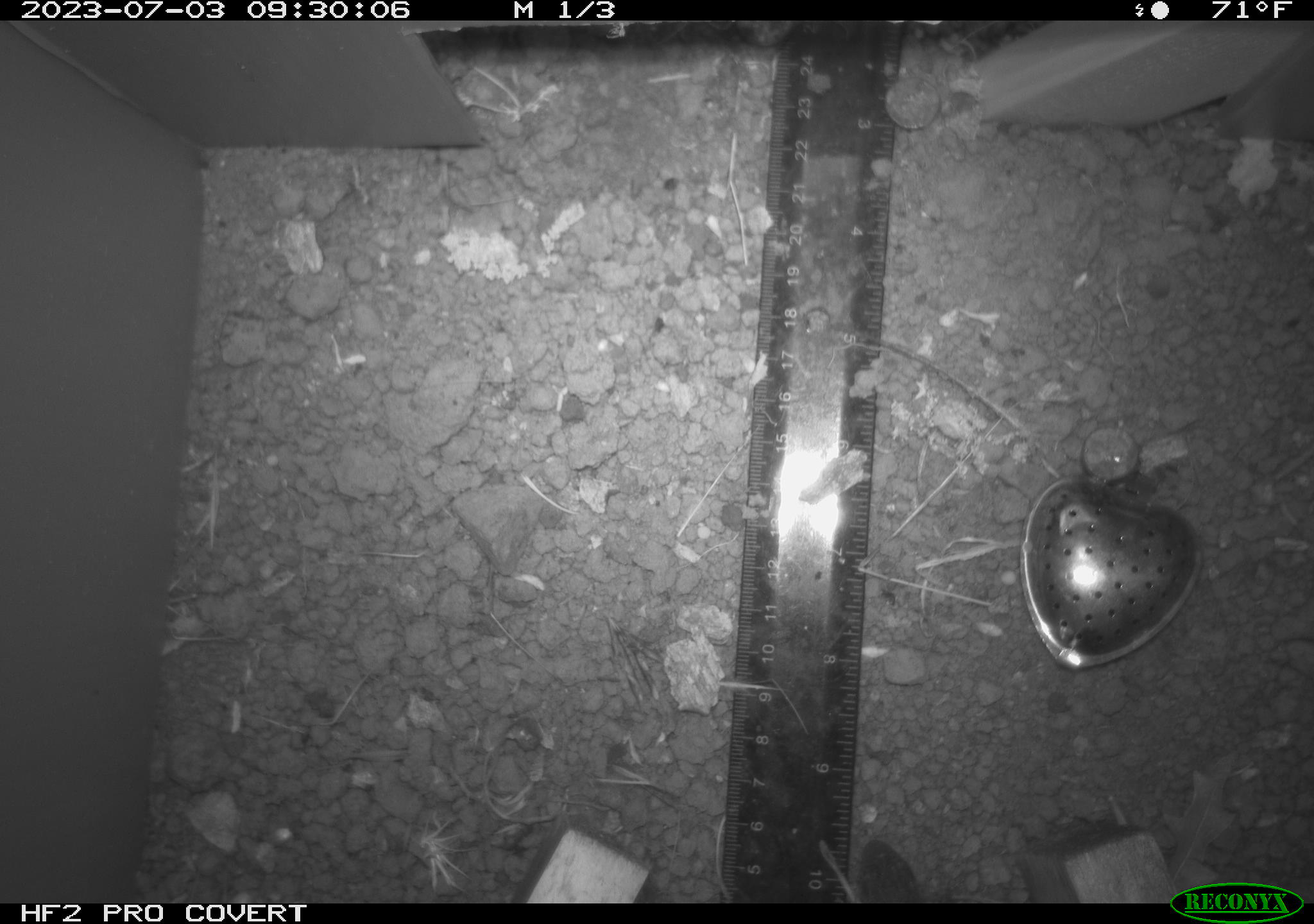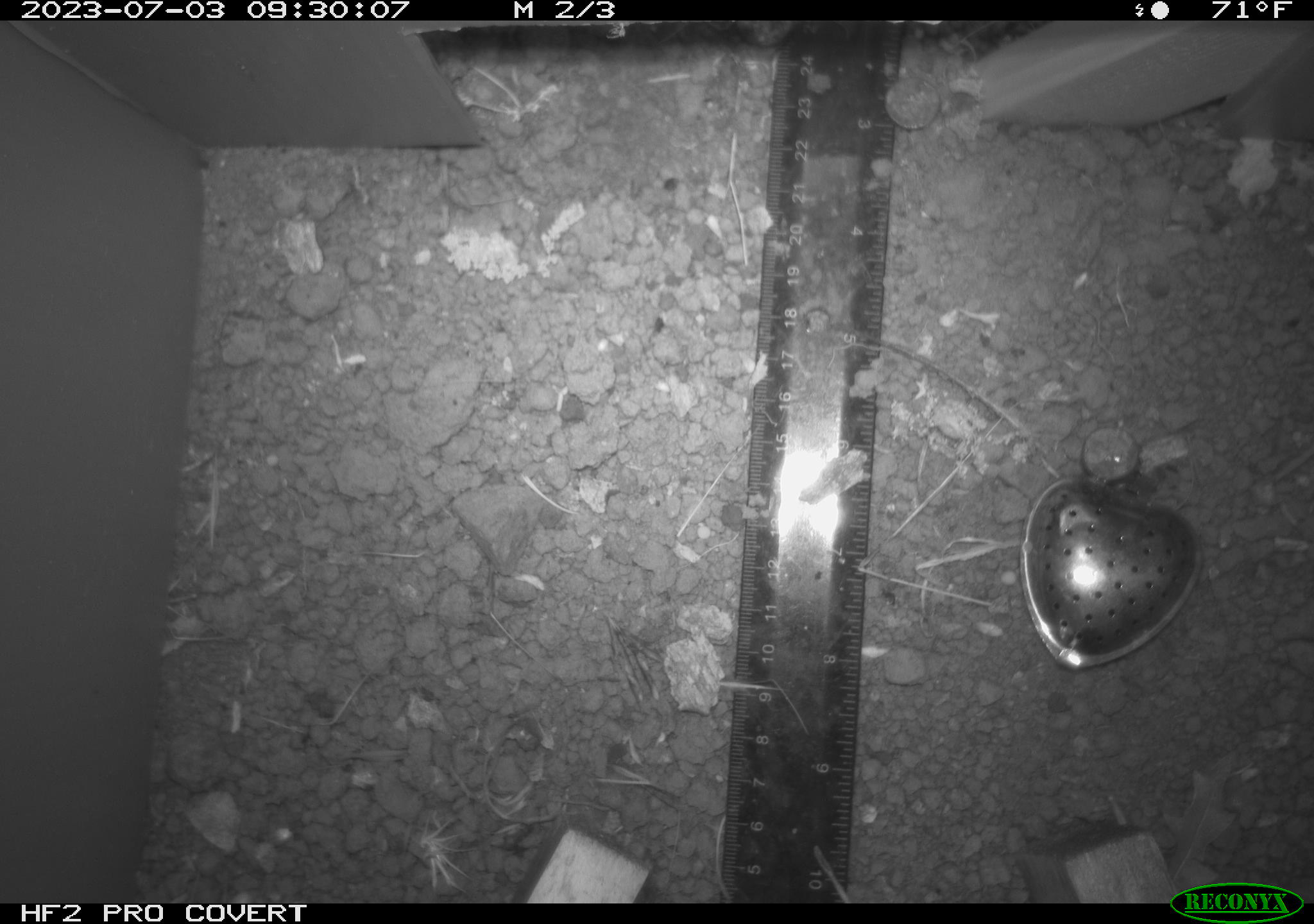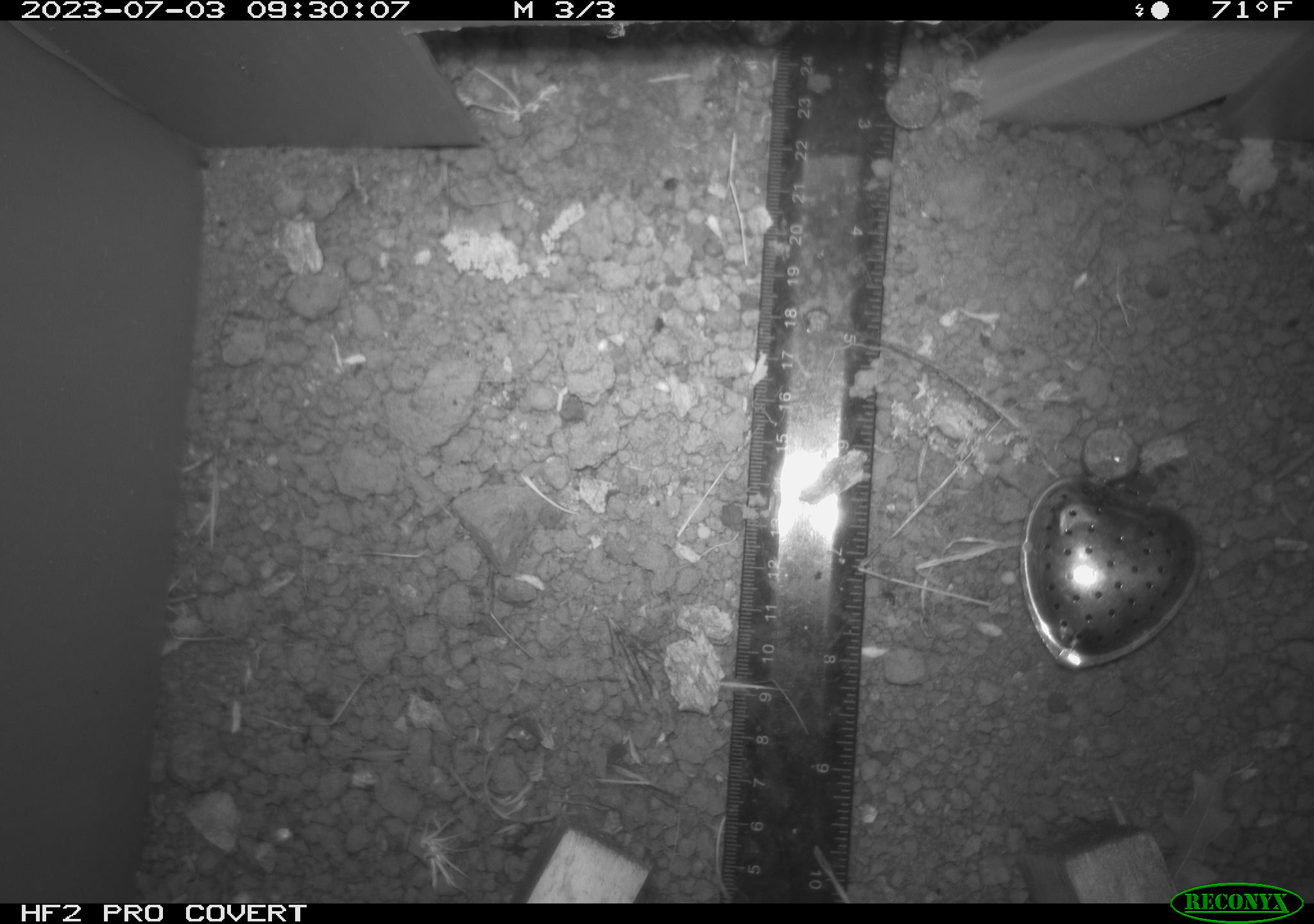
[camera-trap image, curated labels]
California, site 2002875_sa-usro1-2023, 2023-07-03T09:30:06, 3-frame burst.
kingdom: Animalia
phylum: Chordata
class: Reptilia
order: Squamata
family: Phrynosomatidae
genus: Sceloporus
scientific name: Sceloporus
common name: spiny lizards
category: sceloporus species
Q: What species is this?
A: Sceloporus species (spiny lizards) (Sceloporus).